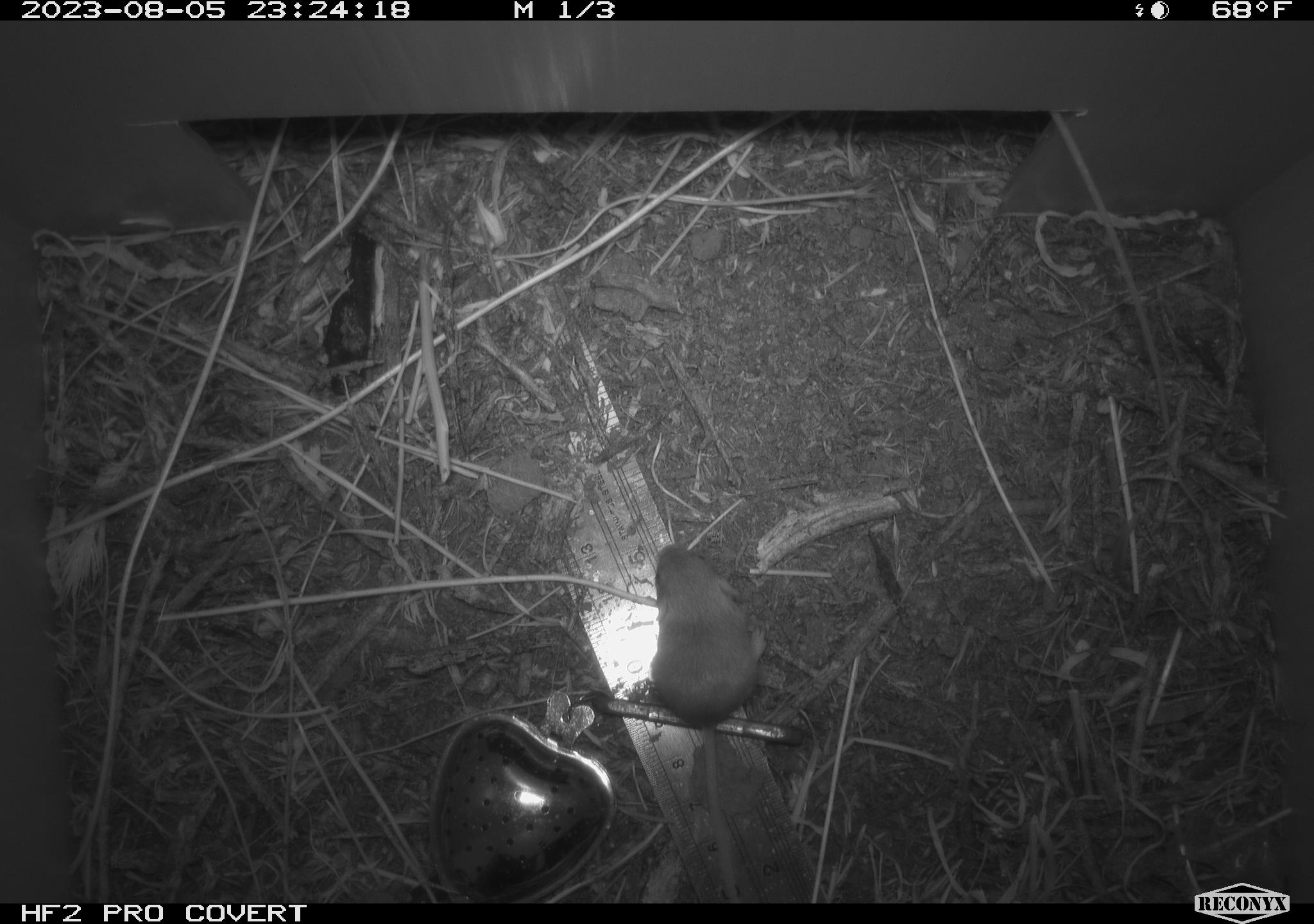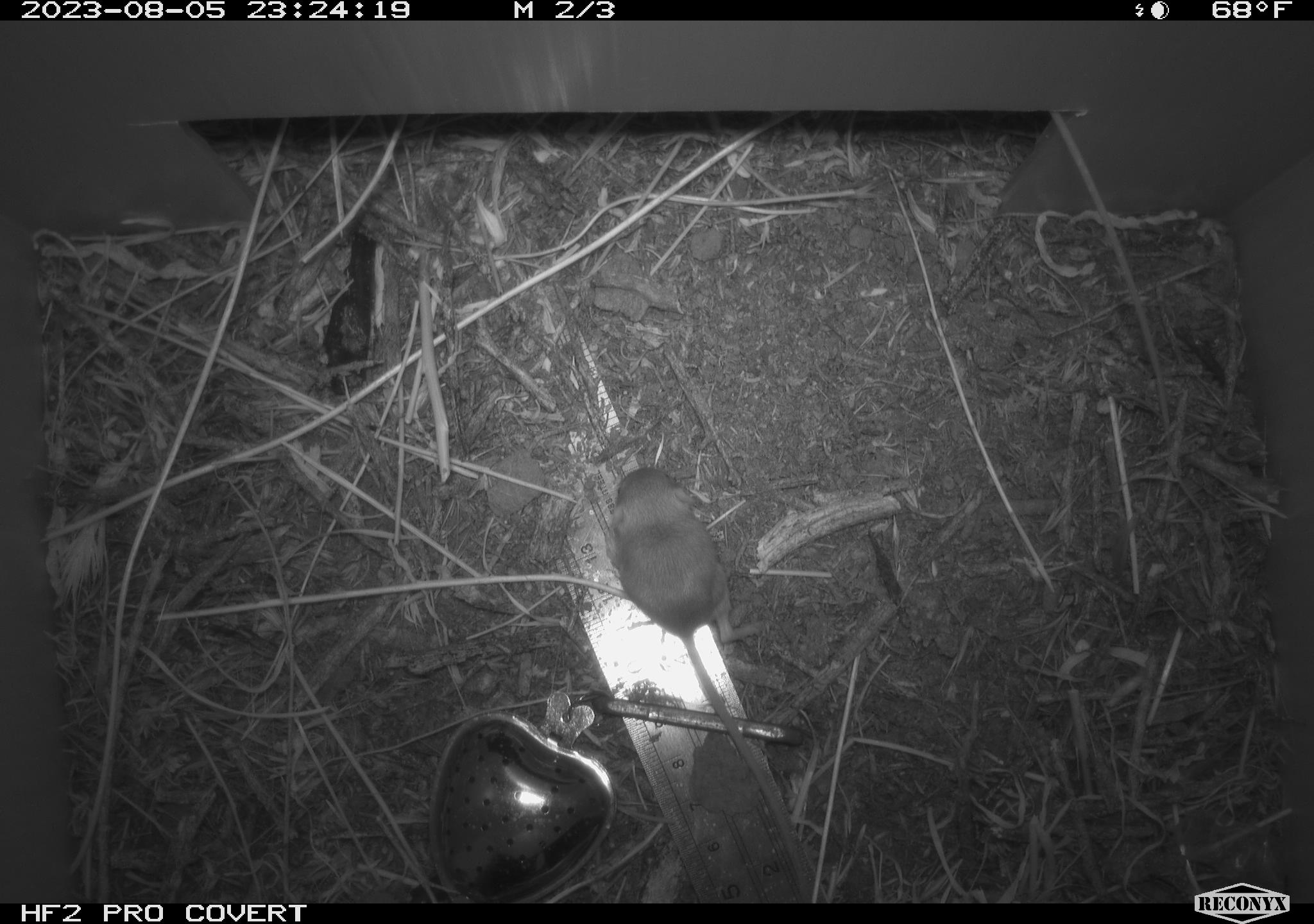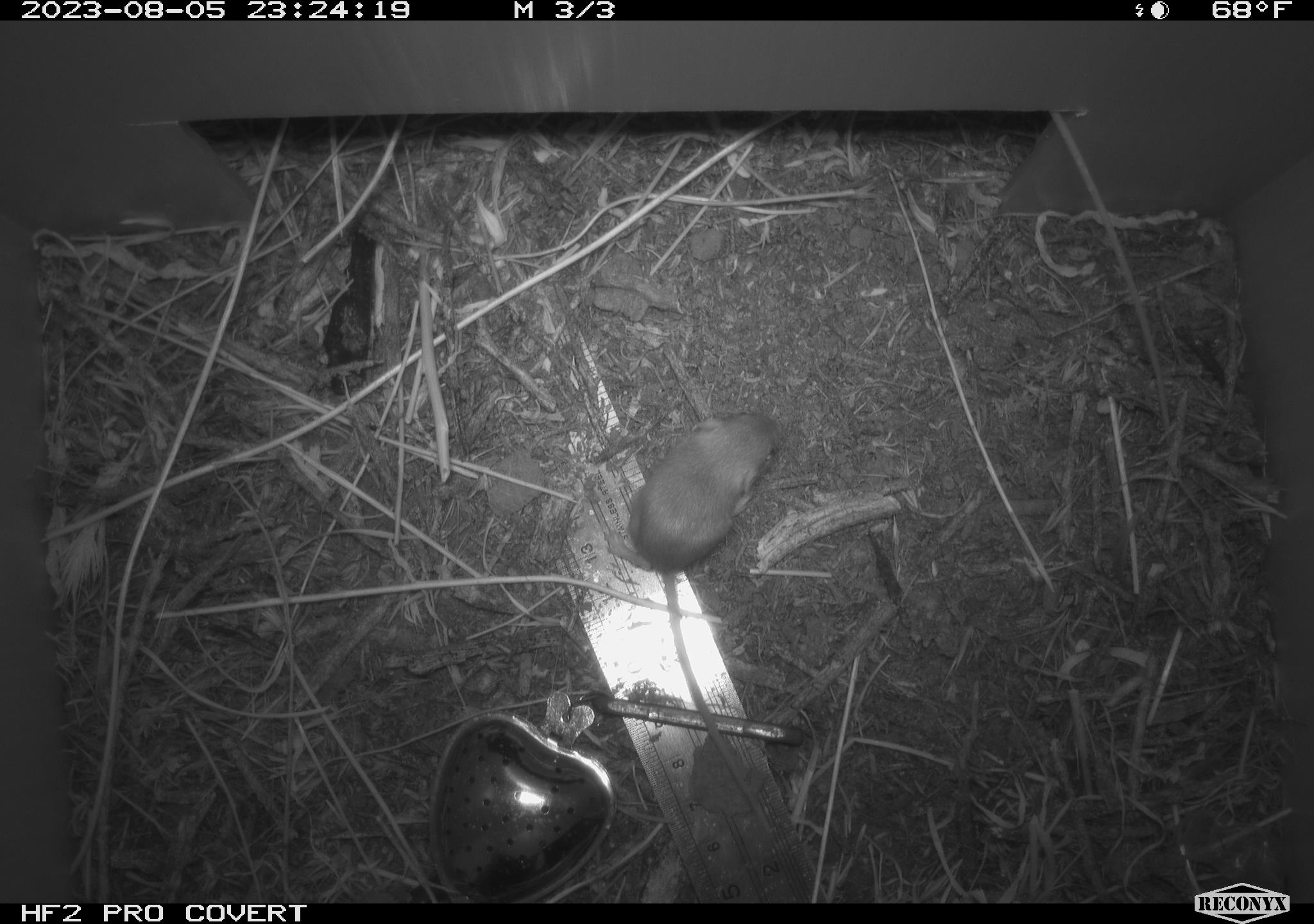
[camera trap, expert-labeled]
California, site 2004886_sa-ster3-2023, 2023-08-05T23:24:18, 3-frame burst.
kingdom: Animalia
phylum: Chordata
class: Mammalia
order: Rodentia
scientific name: Rodentia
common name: mouse species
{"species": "mouse species (Rodentia)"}